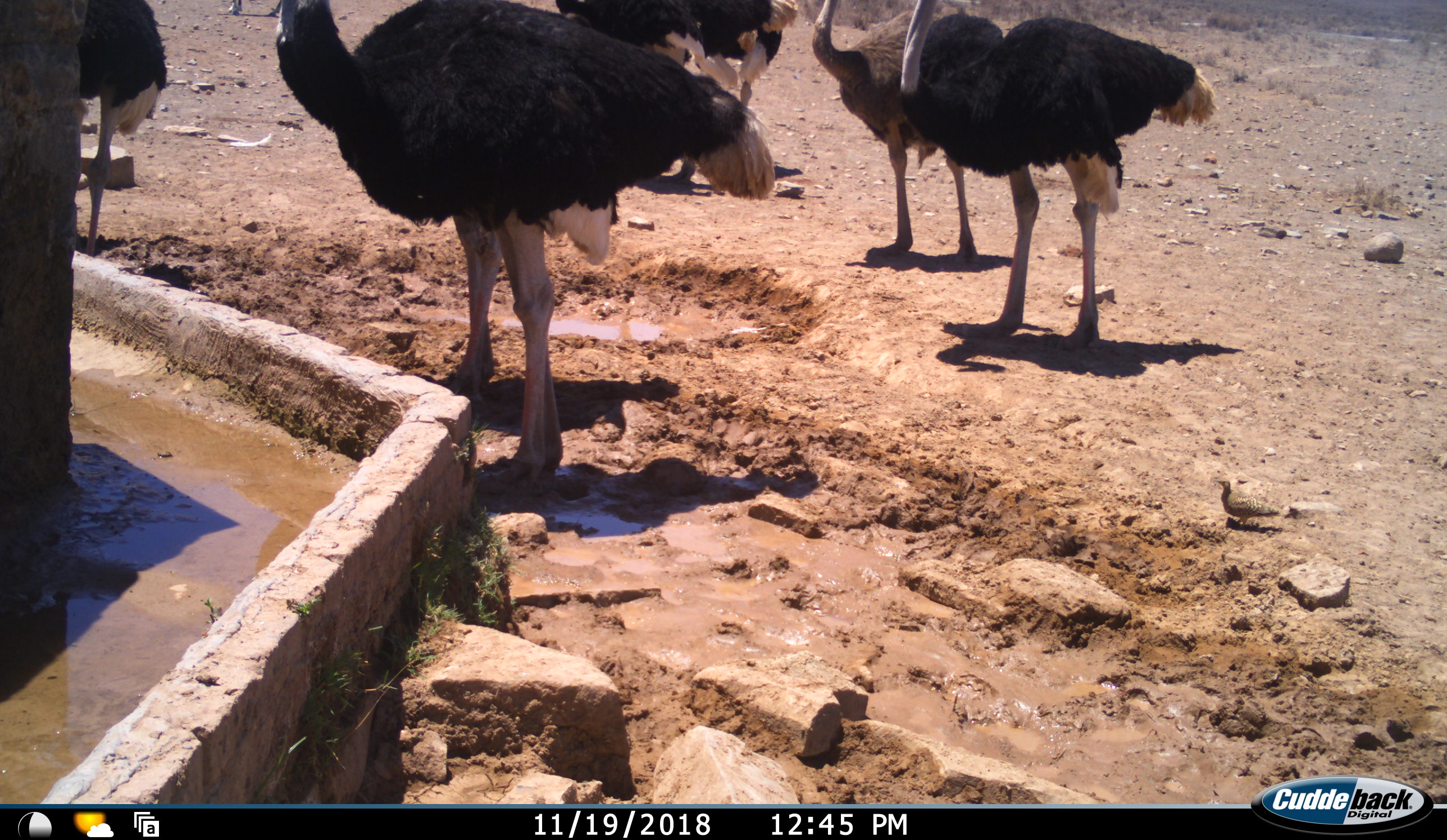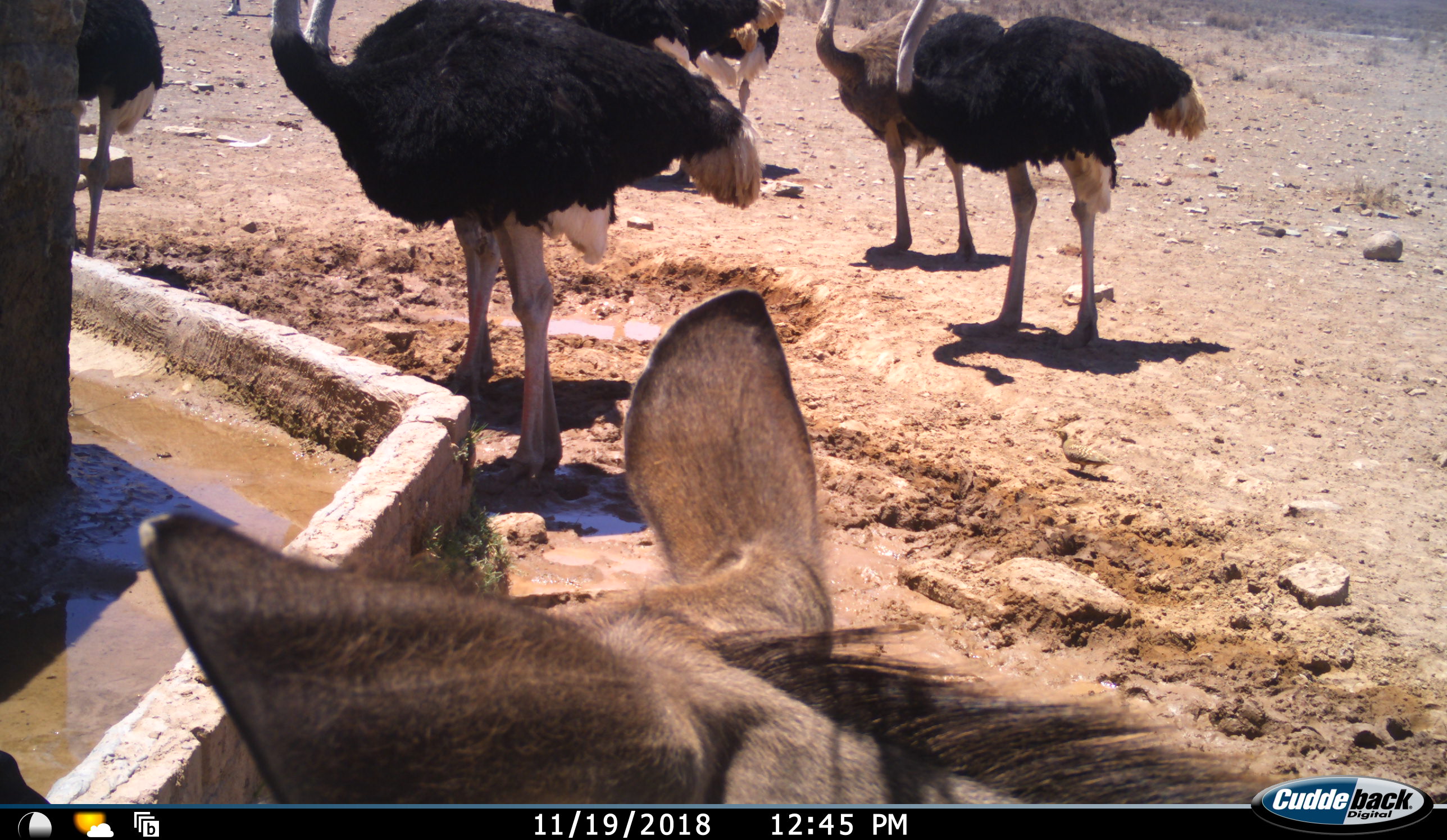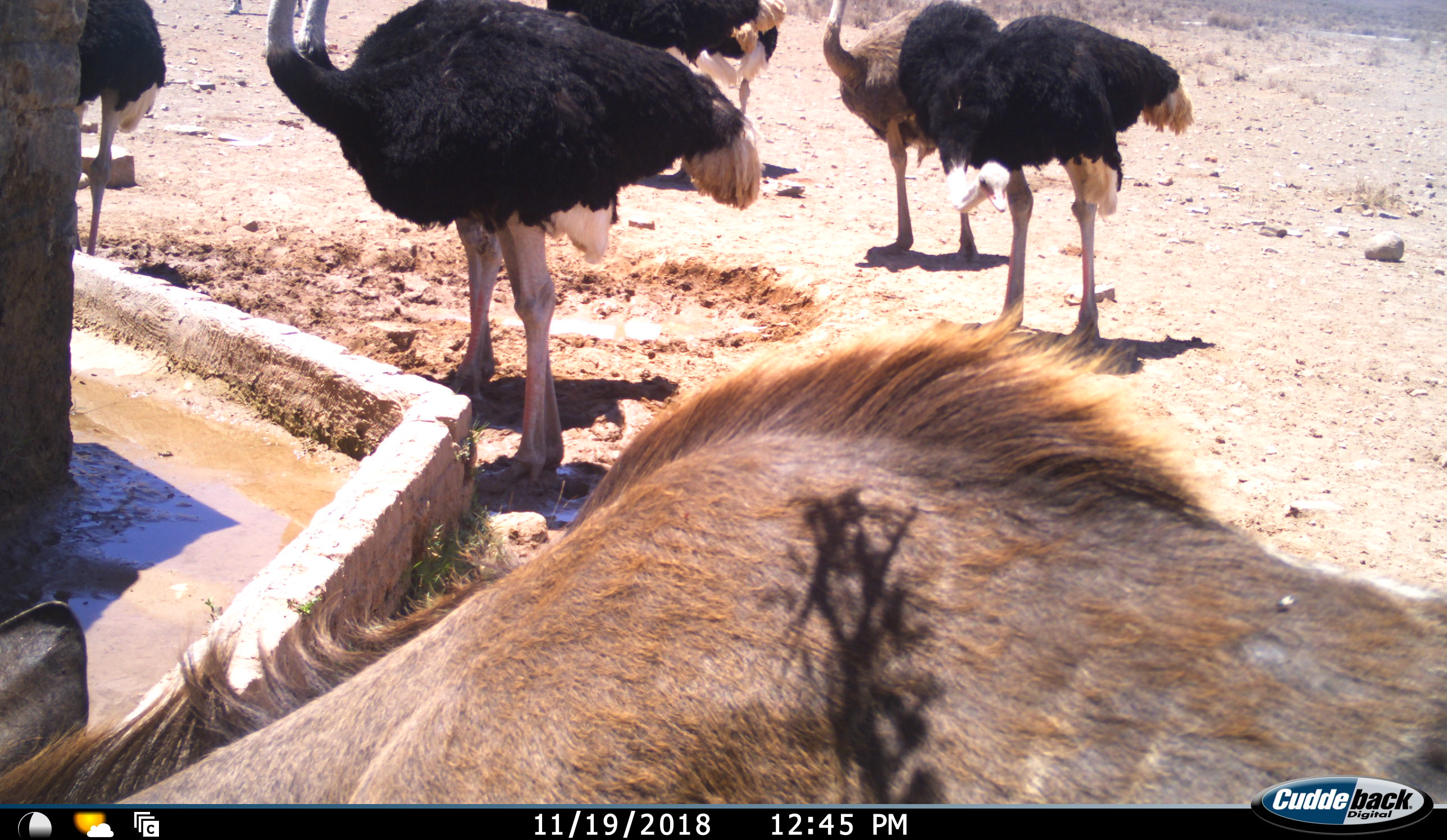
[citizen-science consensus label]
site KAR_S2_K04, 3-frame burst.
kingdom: Animalia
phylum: Chordata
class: Mammalia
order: Artiodactyla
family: Bovidae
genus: Tragelaphus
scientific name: Tragelaphus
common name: kudu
Kudu (Tragelaphus), count 1. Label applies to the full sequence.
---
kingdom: Animalia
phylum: Chordata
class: Aves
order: Struthioniformes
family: Struthionidae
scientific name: Struthionidae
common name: ostrich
Ostrich (Struthionidae), count 6. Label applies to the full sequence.